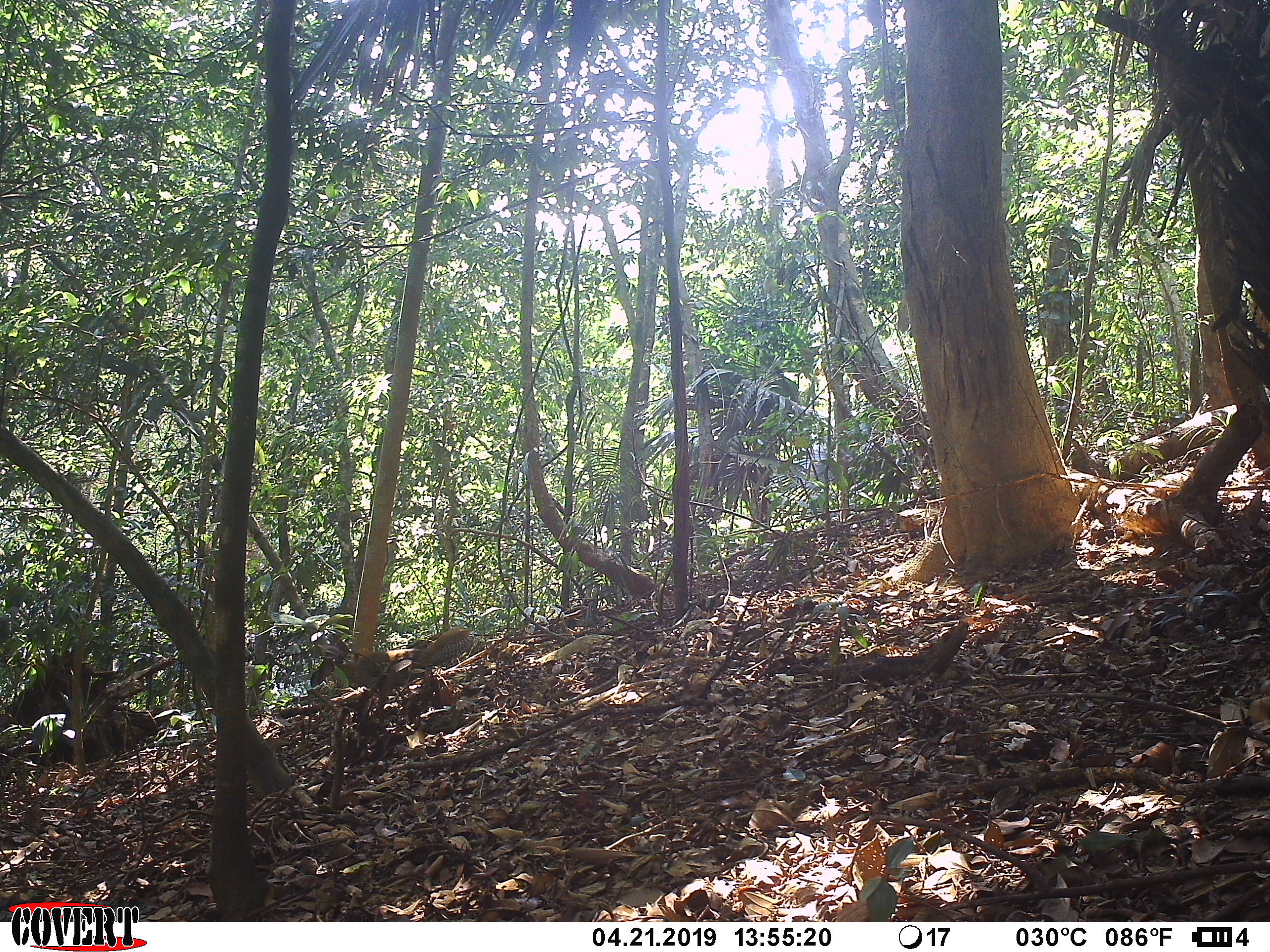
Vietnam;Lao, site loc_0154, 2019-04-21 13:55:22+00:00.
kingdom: Animalia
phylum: Chordata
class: Aves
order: Galliformes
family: Phasianidae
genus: Lophura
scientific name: Lophura nycthemera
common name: silver pheasant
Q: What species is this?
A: Silver pheasant (Lophura nycthemera).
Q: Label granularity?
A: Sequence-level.